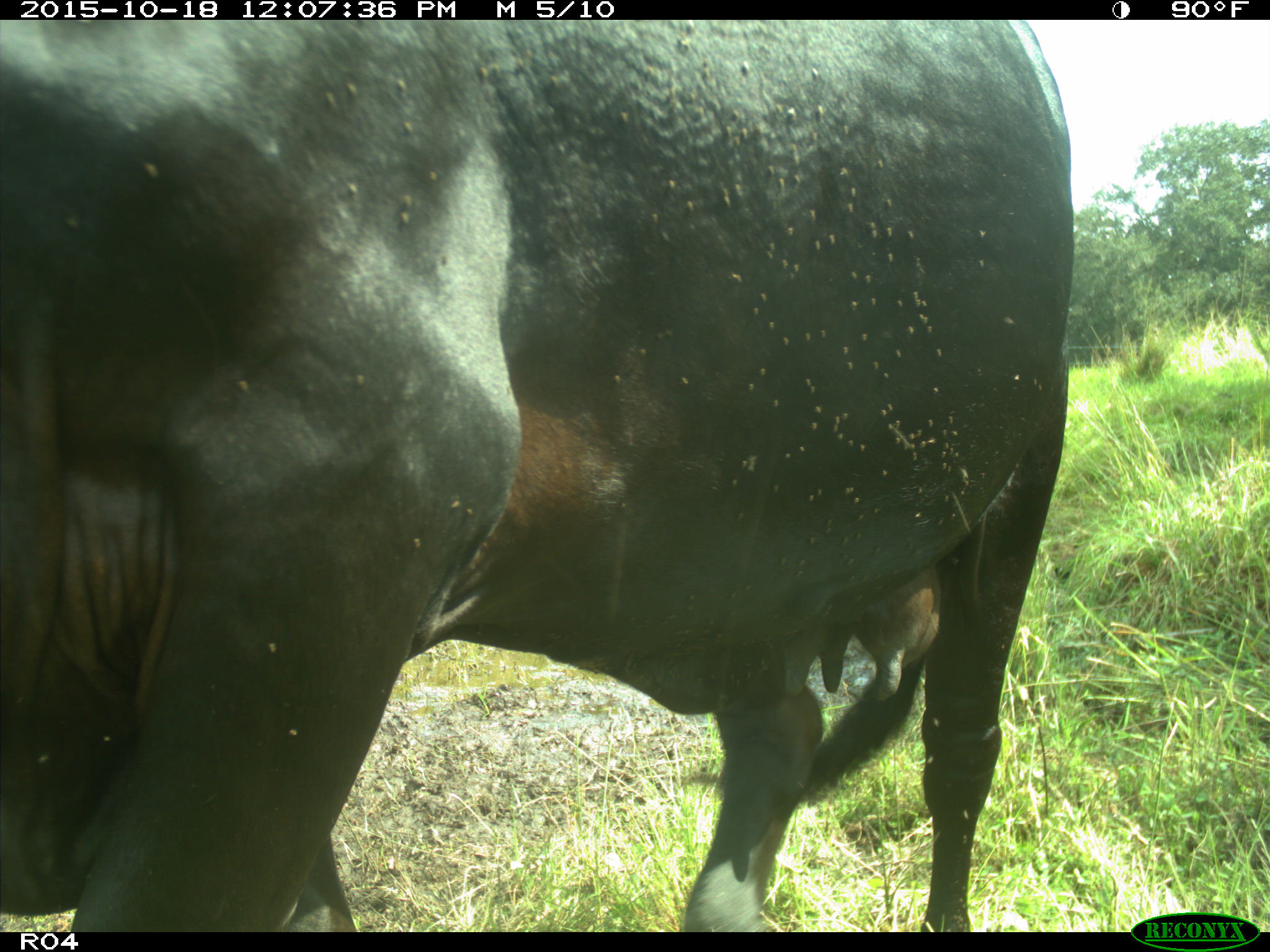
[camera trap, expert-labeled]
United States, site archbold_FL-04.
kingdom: Animalia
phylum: Chordata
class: Mammalia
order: Artiodactyla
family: Bovidae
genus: Bos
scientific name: Bos taurus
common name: domestic cow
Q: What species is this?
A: Bos taurus (domestic cow).